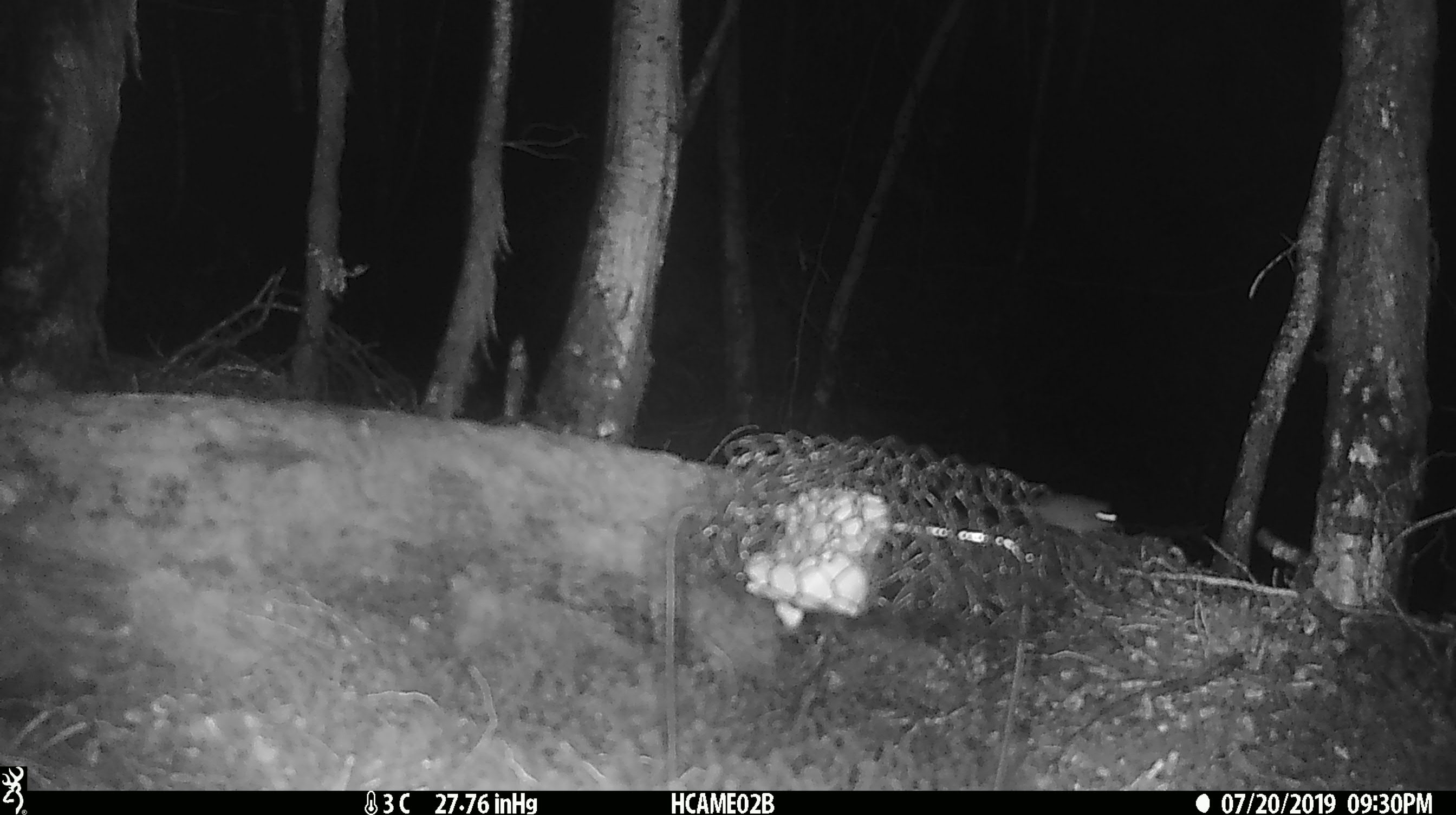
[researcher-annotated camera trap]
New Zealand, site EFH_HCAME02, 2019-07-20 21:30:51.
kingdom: Animalia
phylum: Chordata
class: Mammalia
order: Rodentia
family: Muridae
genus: Mus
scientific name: Mus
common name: mouse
Mouse (Mus).